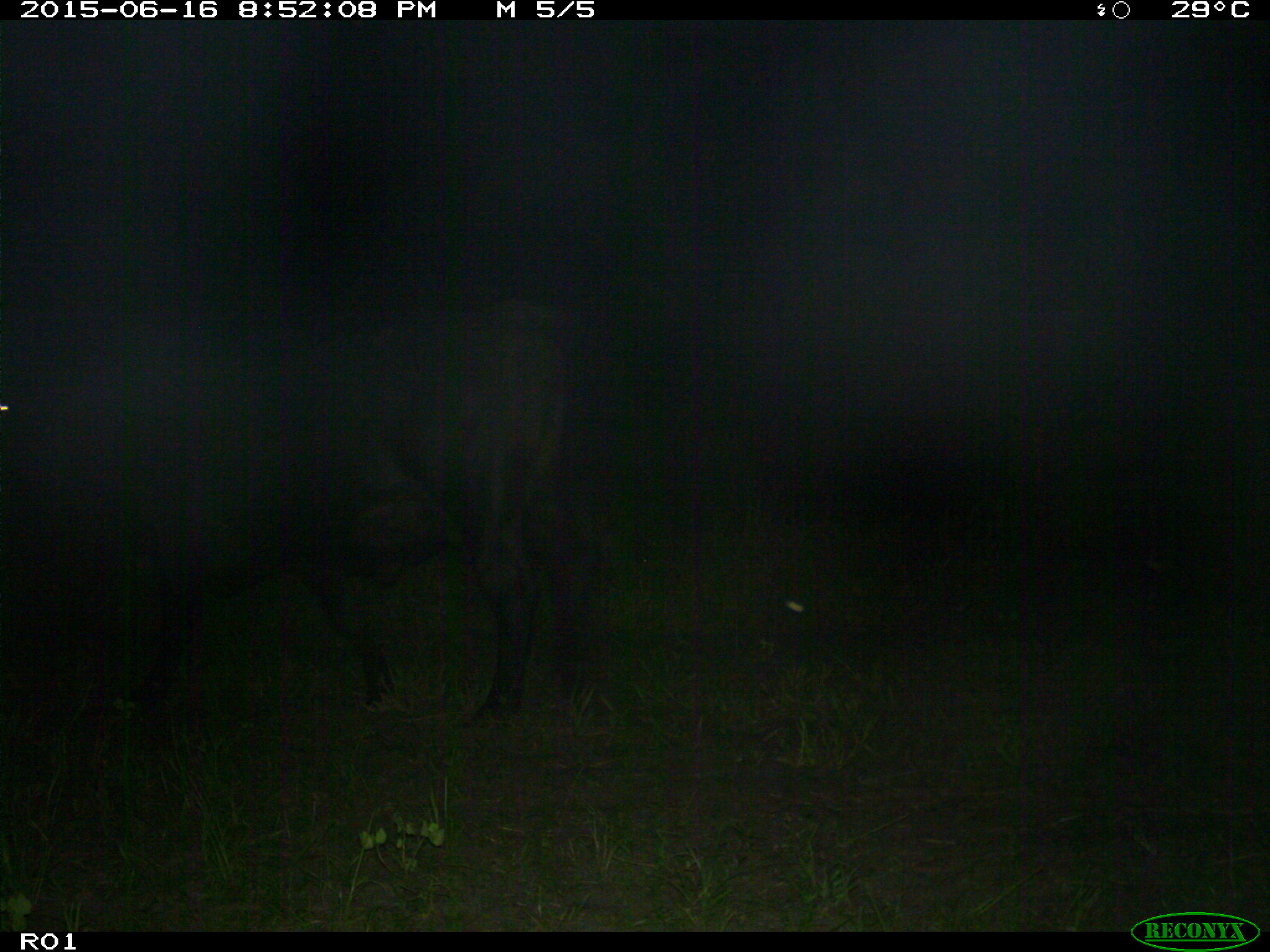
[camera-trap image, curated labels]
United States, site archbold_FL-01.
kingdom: Animalia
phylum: Chordata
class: Mammalia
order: Artiodactyla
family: Bovidae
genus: Bos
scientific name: Bos taurus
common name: domestic cow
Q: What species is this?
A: Bos taurus (domestic cow).